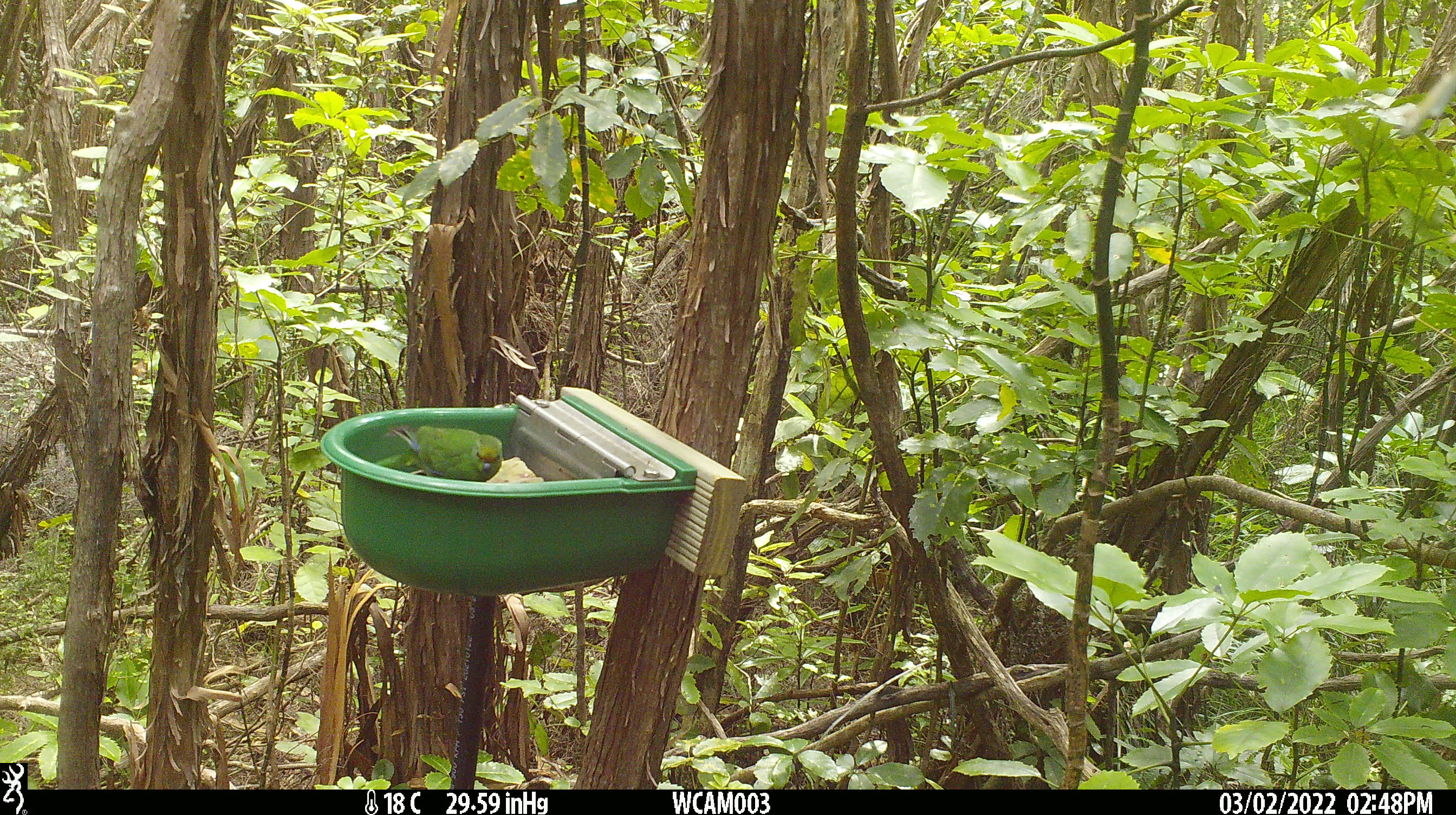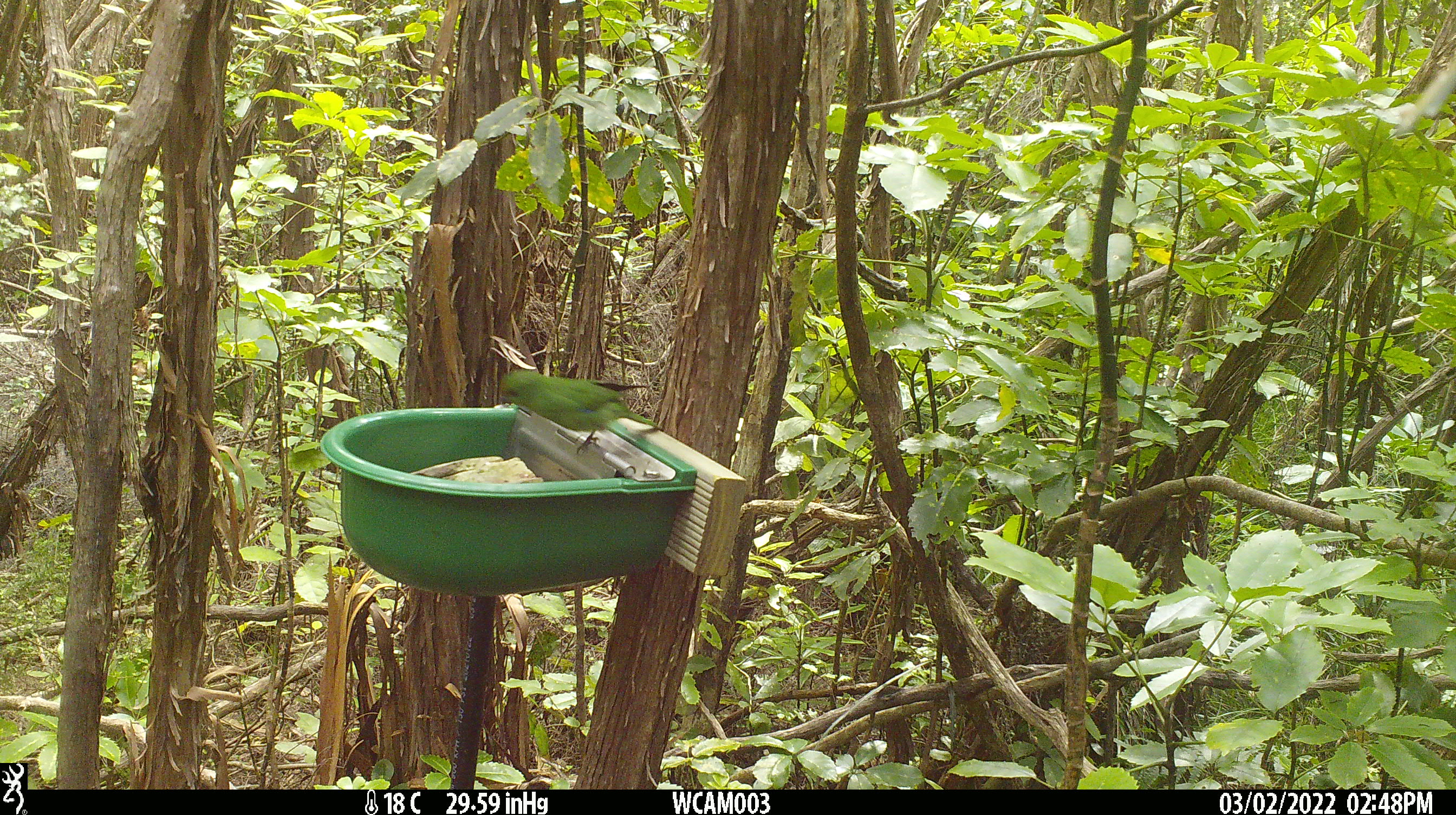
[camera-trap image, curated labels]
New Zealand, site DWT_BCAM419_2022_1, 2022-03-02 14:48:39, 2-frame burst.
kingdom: Animalia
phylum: Chordata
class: Aves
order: Psittaciformes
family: Psittaculidae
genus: Cyanoramphus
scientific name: Cyanoramphus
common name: parakeet